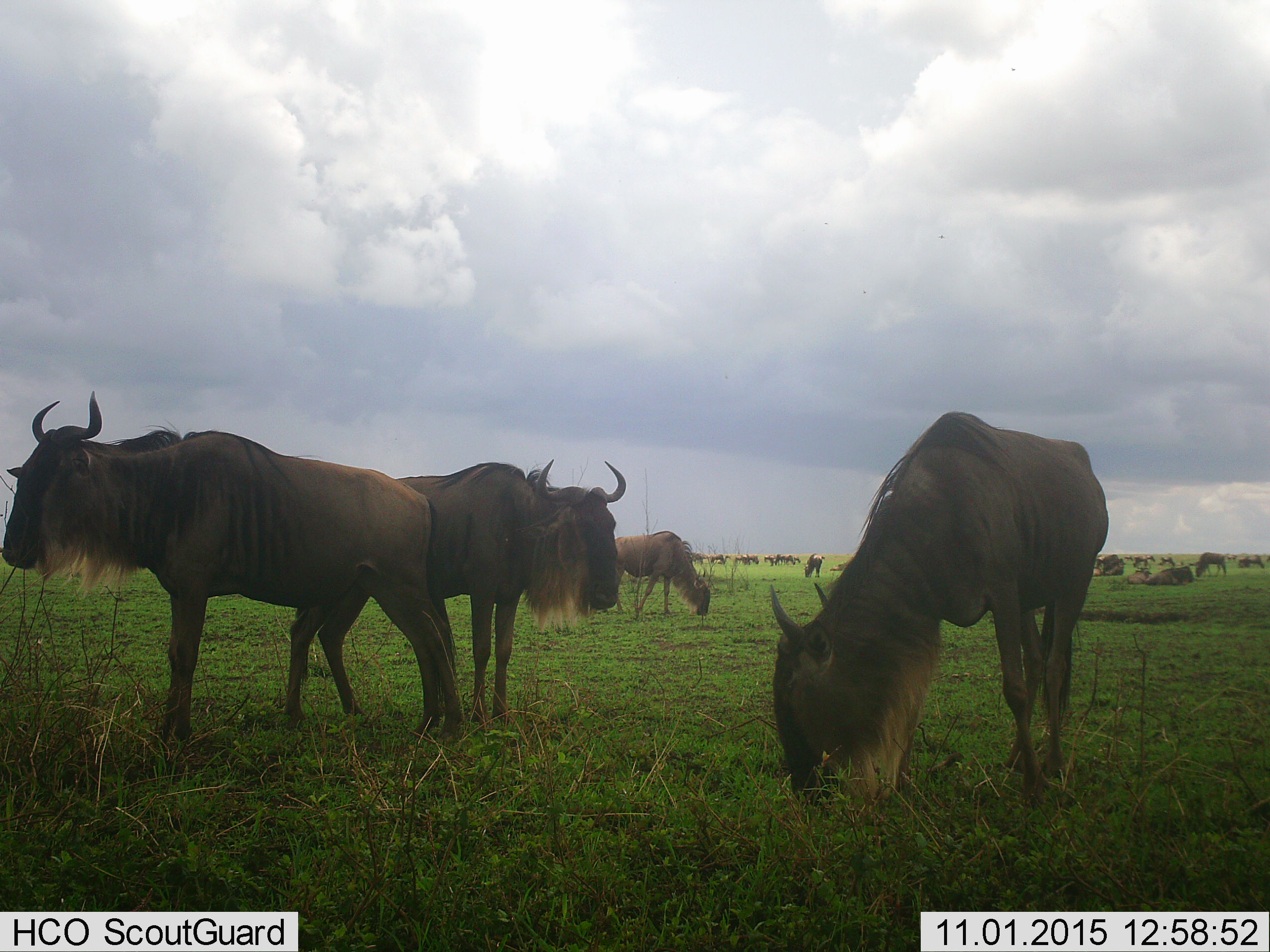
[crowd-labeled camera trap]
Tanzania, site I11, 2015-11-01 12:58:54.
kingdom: Animalia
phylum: Chordata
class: Mammalia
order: Artiodactyla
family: Bovidae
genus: Connochaetes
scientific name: Connochaetes taurinus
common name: blue wildebeest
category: wildebeest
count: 11-50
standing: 90%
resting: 30%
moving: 30%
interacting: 0%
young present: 0%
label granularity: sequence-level